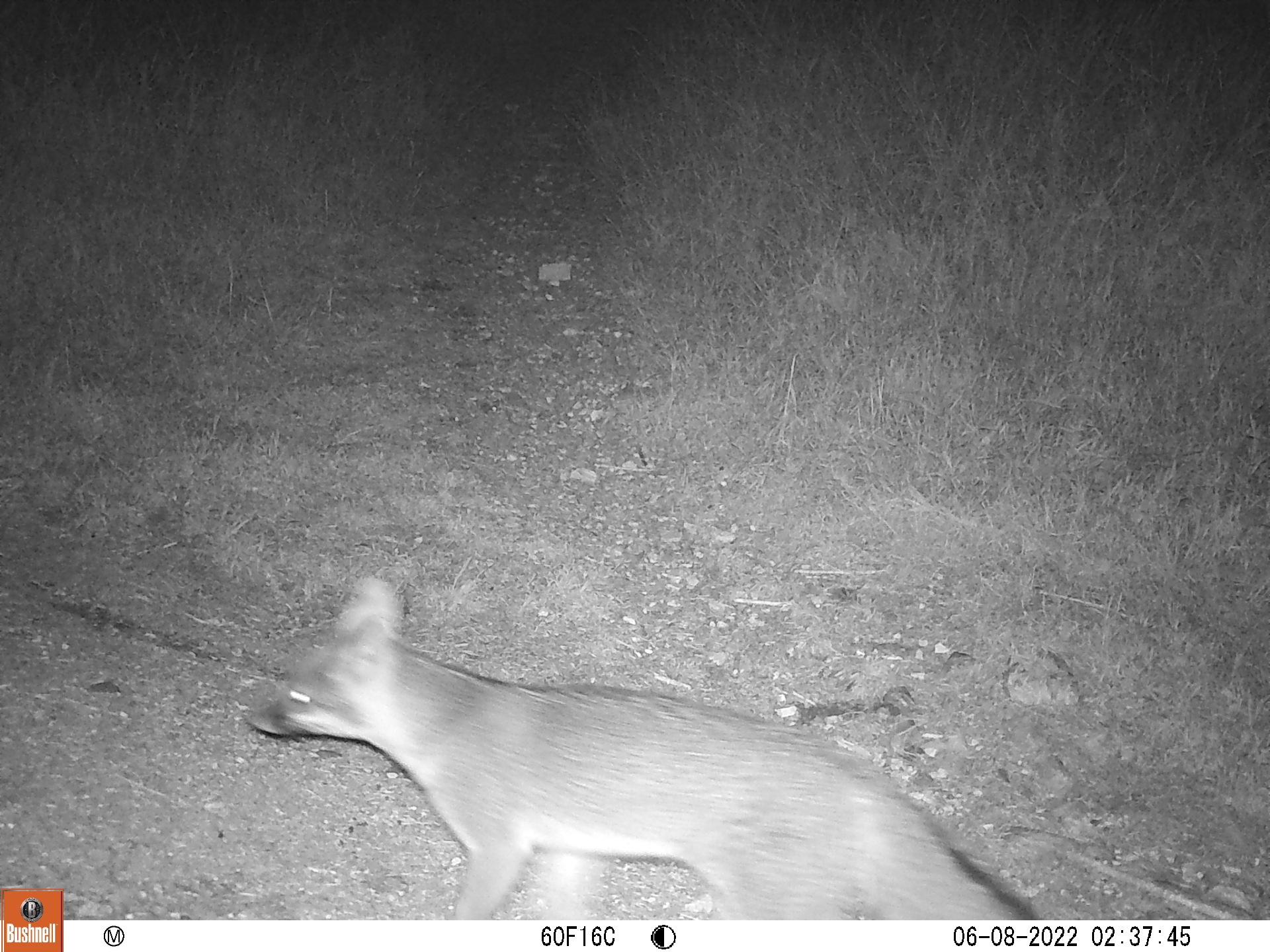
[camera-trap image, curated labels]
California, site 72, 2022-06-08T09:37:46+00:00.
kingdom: Animalia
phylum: Chordata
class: Mammalia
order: Carnivora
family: Canidae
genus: Urocyon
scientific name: Urocyon cinereoargenteus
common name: gray fox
Gray fox (Urocyon cinereoargenteus).